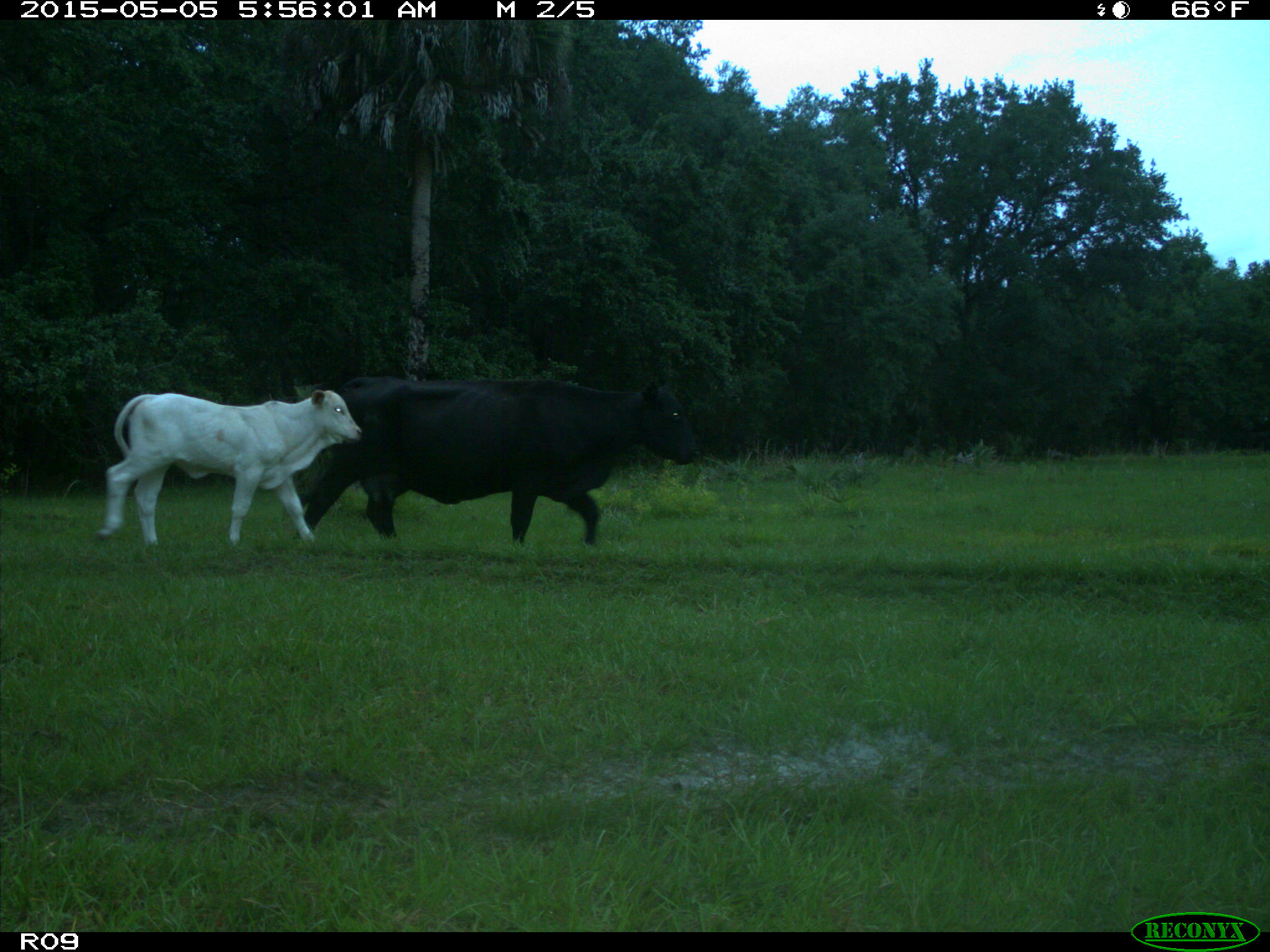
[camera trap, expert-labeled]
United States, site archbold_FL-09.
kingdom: Animalia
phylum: Chordata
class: Mammalia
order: Artiodactyla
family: Bovidae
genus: Bos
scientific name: Bos taurus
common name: domestic cow